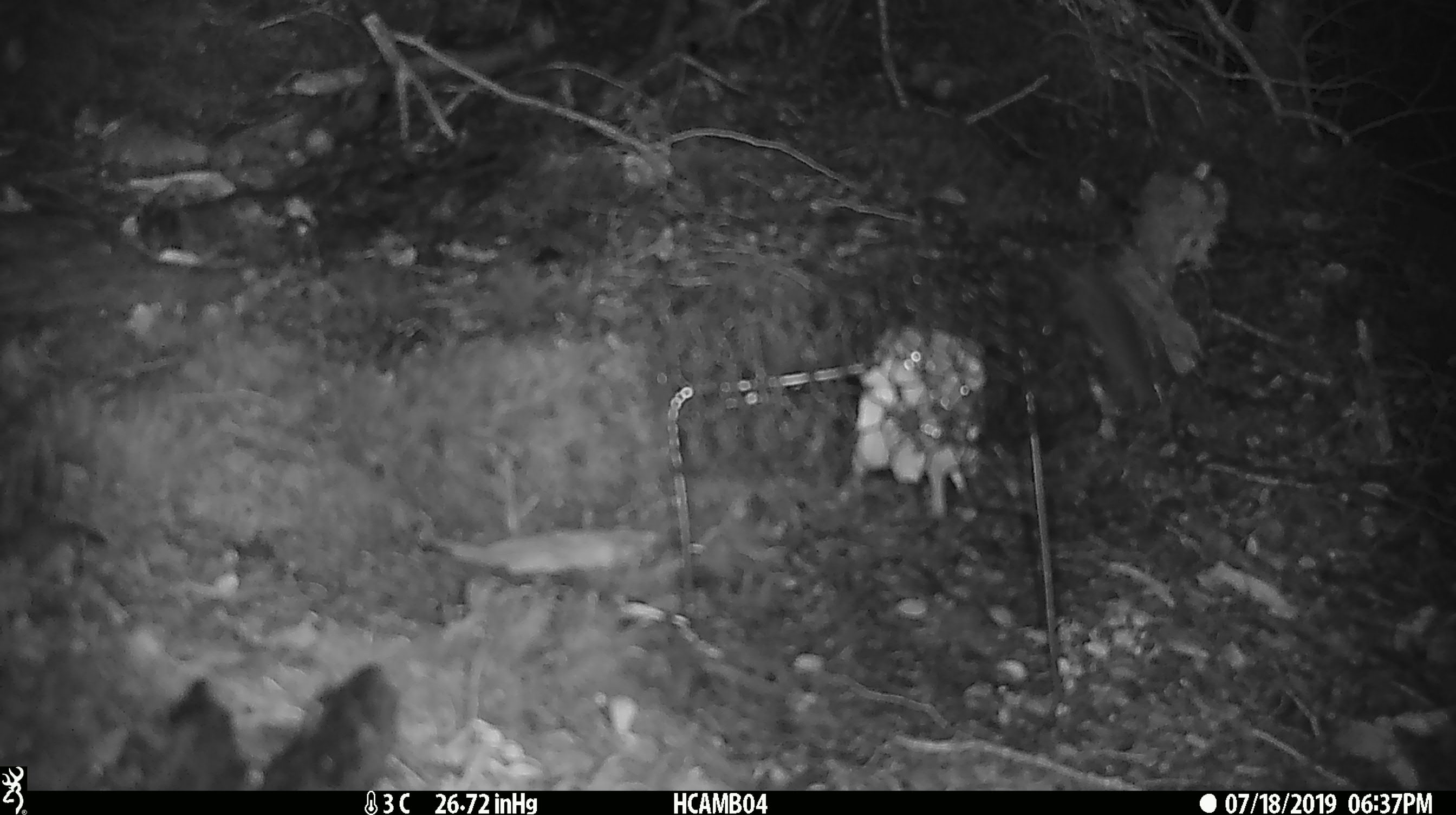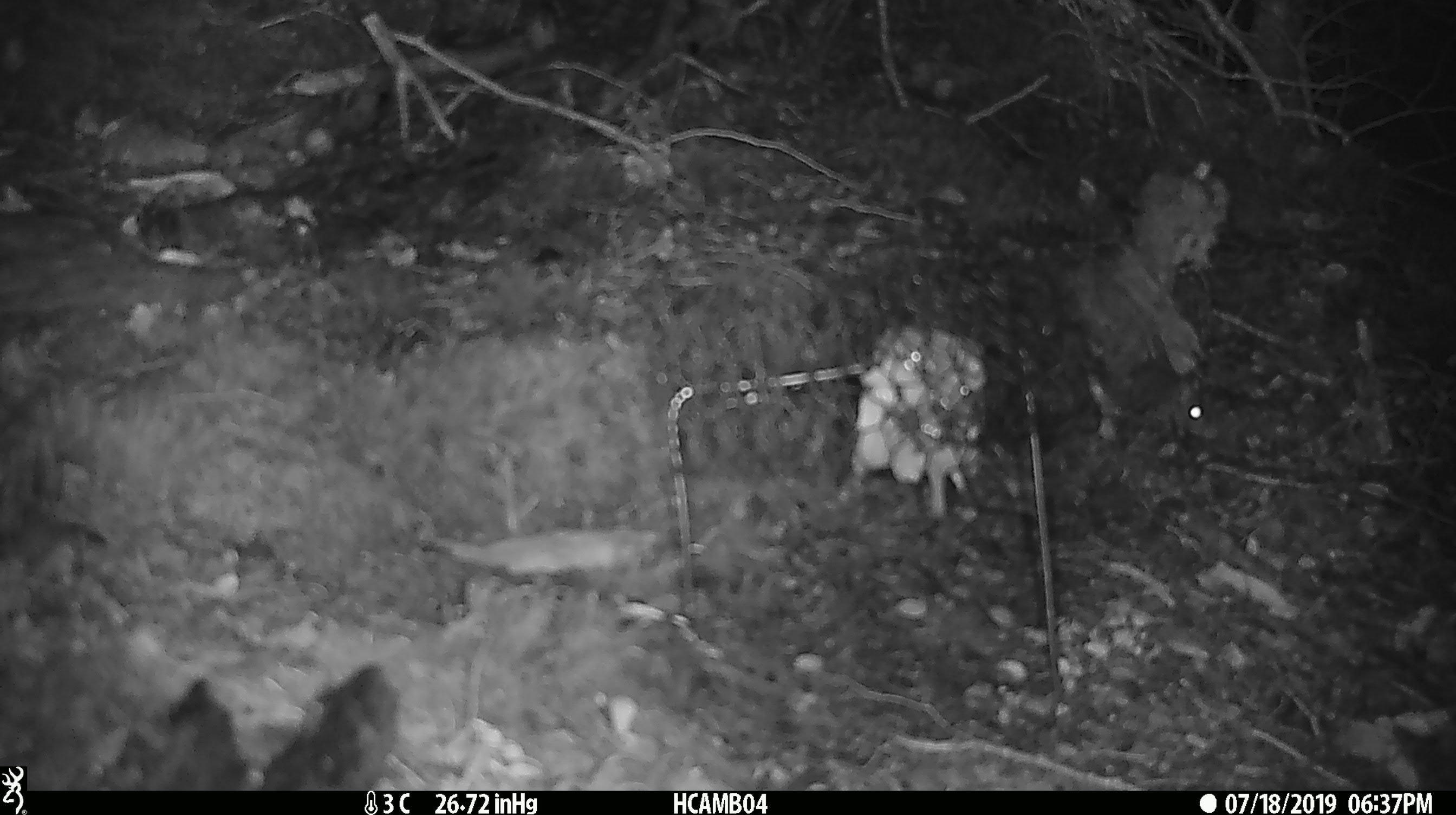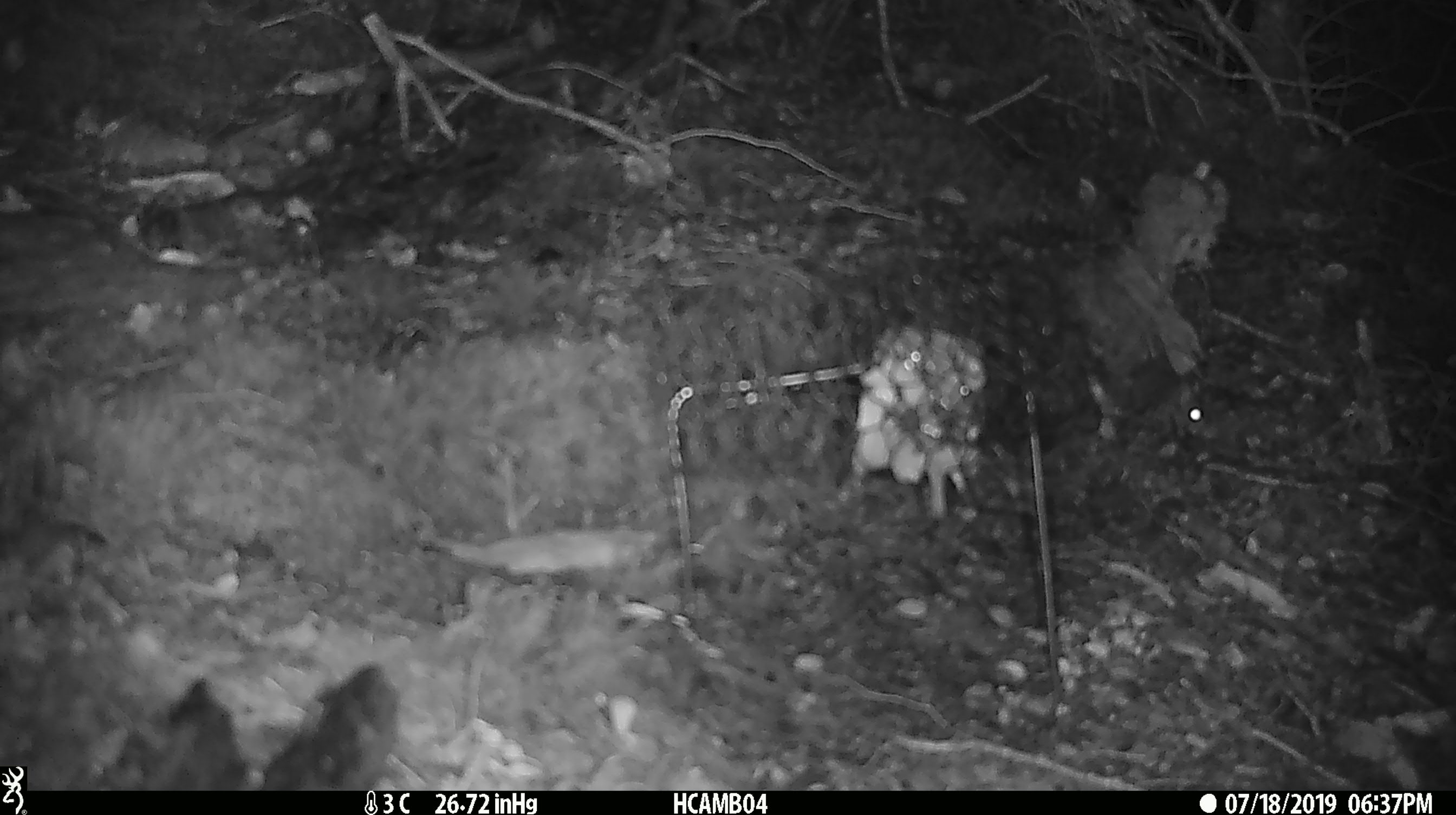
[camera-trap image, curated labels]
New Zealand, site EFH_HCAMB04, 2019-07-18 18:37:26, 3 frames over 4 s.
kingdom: Animalia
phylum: Chordata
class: Mammalia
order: Rodentia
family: Muridae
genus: Mus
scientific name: Mus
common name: mouse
Mouse (Mus).